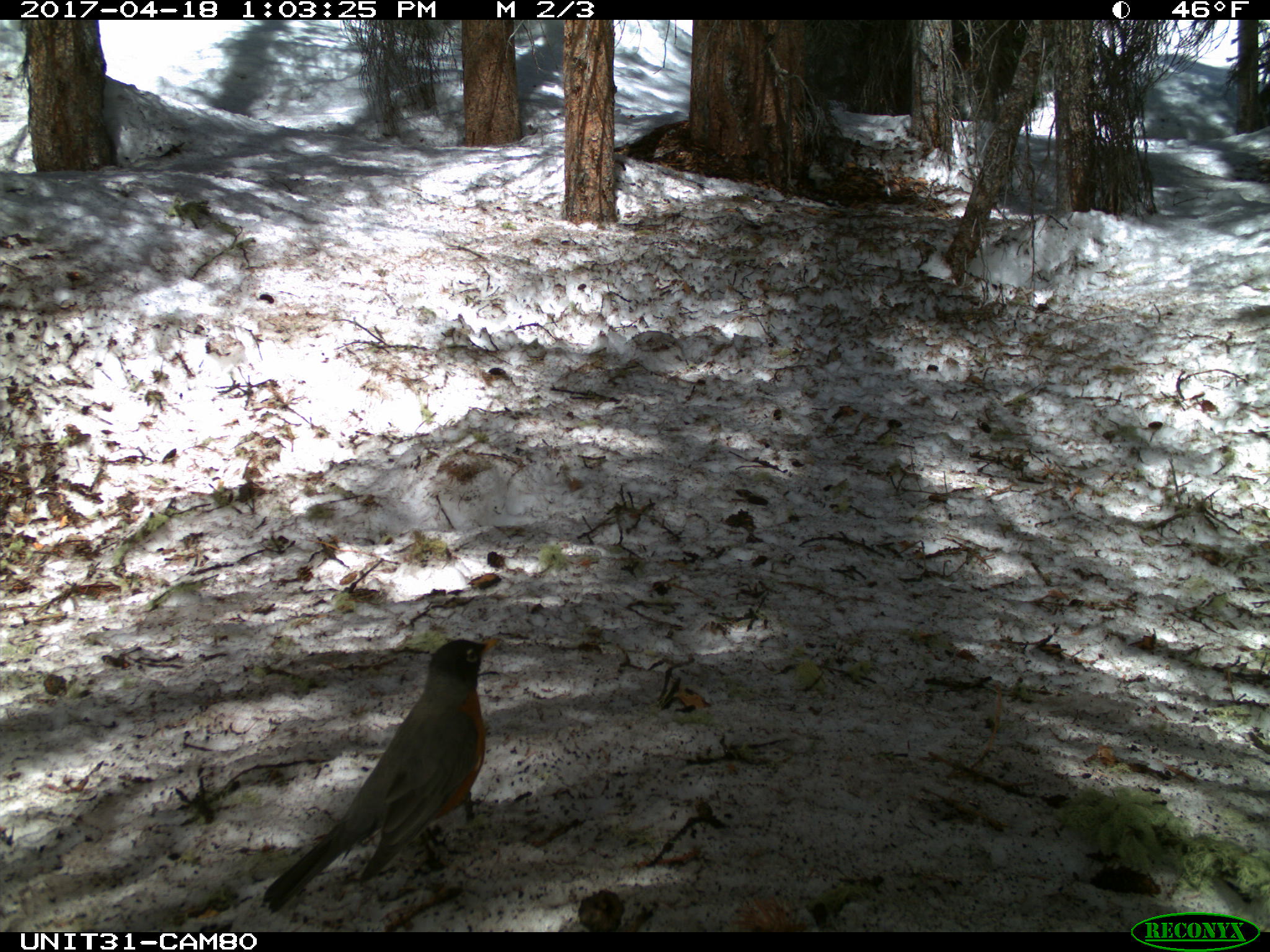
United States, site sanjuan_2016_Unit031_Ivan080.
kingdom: Animalia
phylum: Chordata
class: Aves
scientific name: Aves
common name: birds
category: unidentified bird